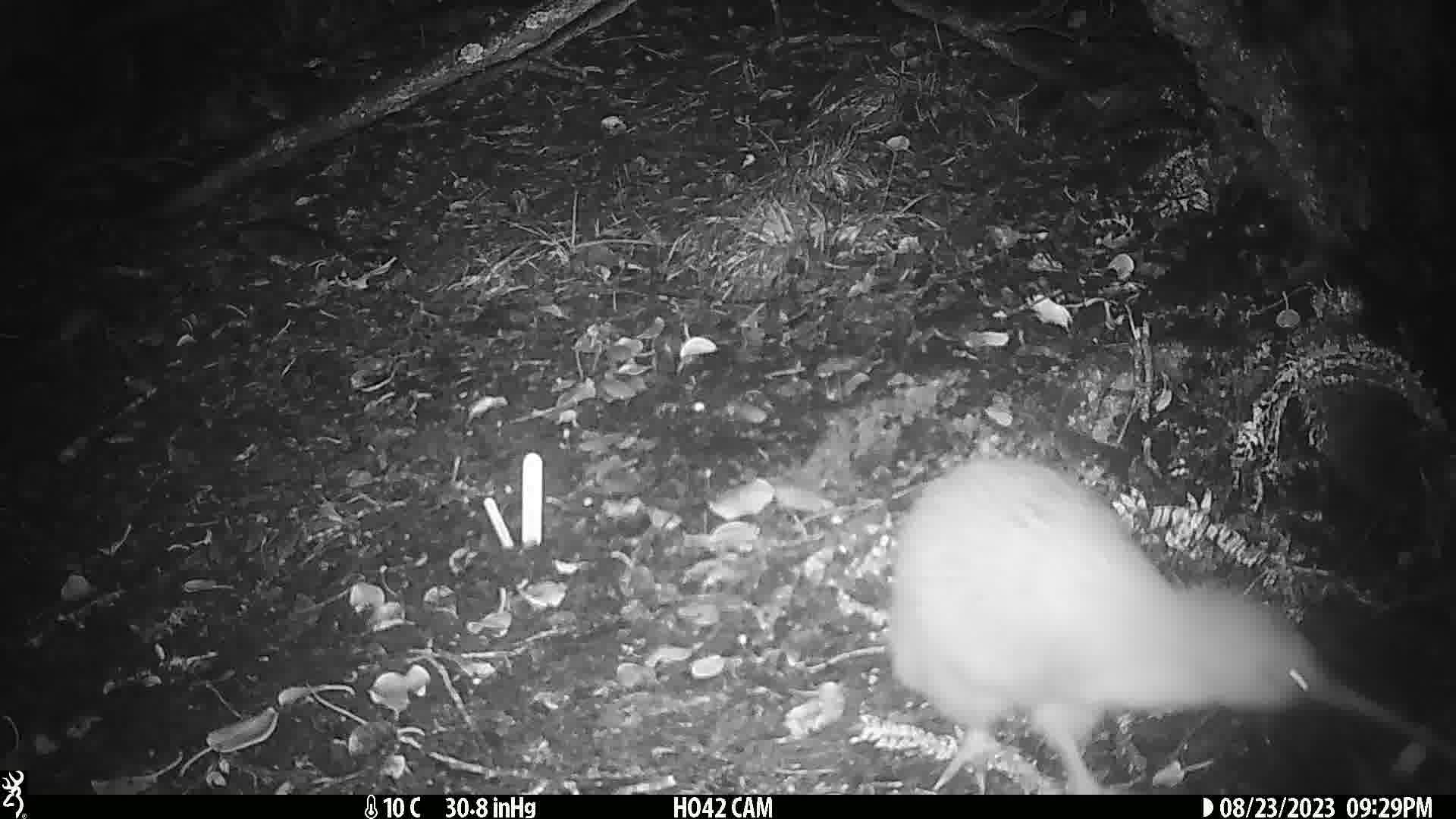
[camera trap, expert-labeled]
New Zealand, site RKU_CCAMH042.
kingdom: Animalia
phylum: Chordata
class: Aves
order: Apterygiformes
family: Apterygidae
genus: Apteryx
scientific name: Apteryx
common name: kiwi